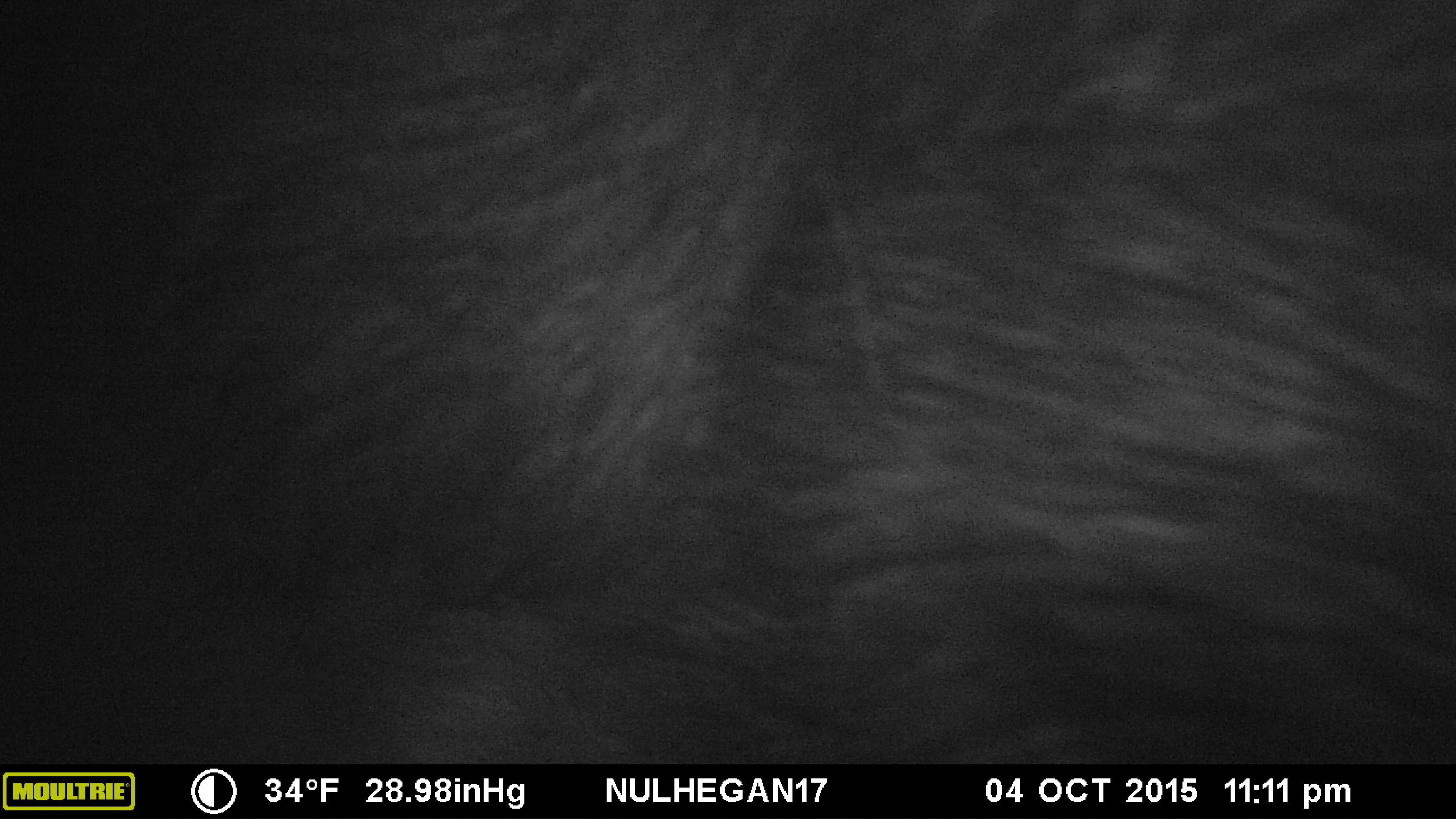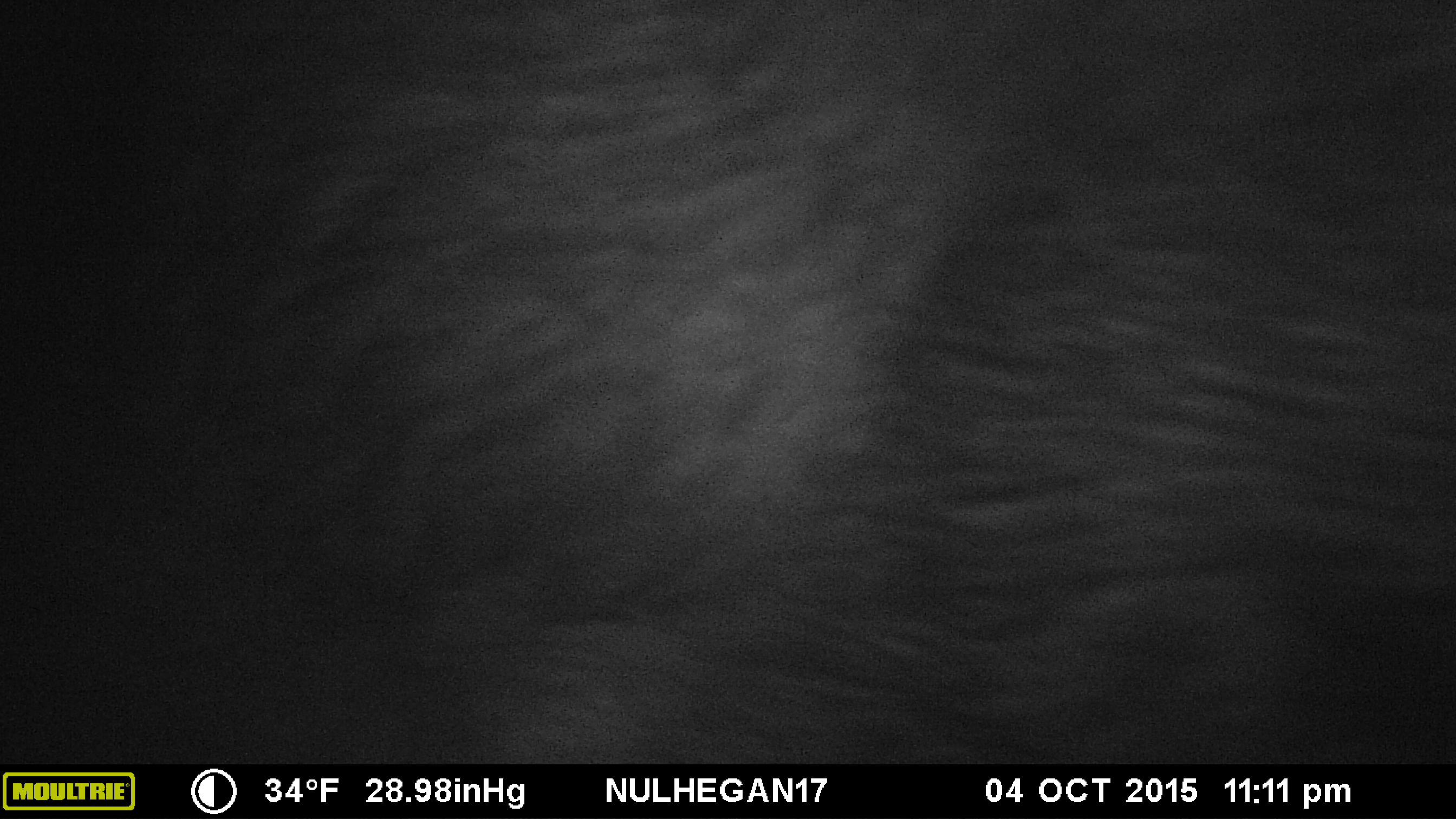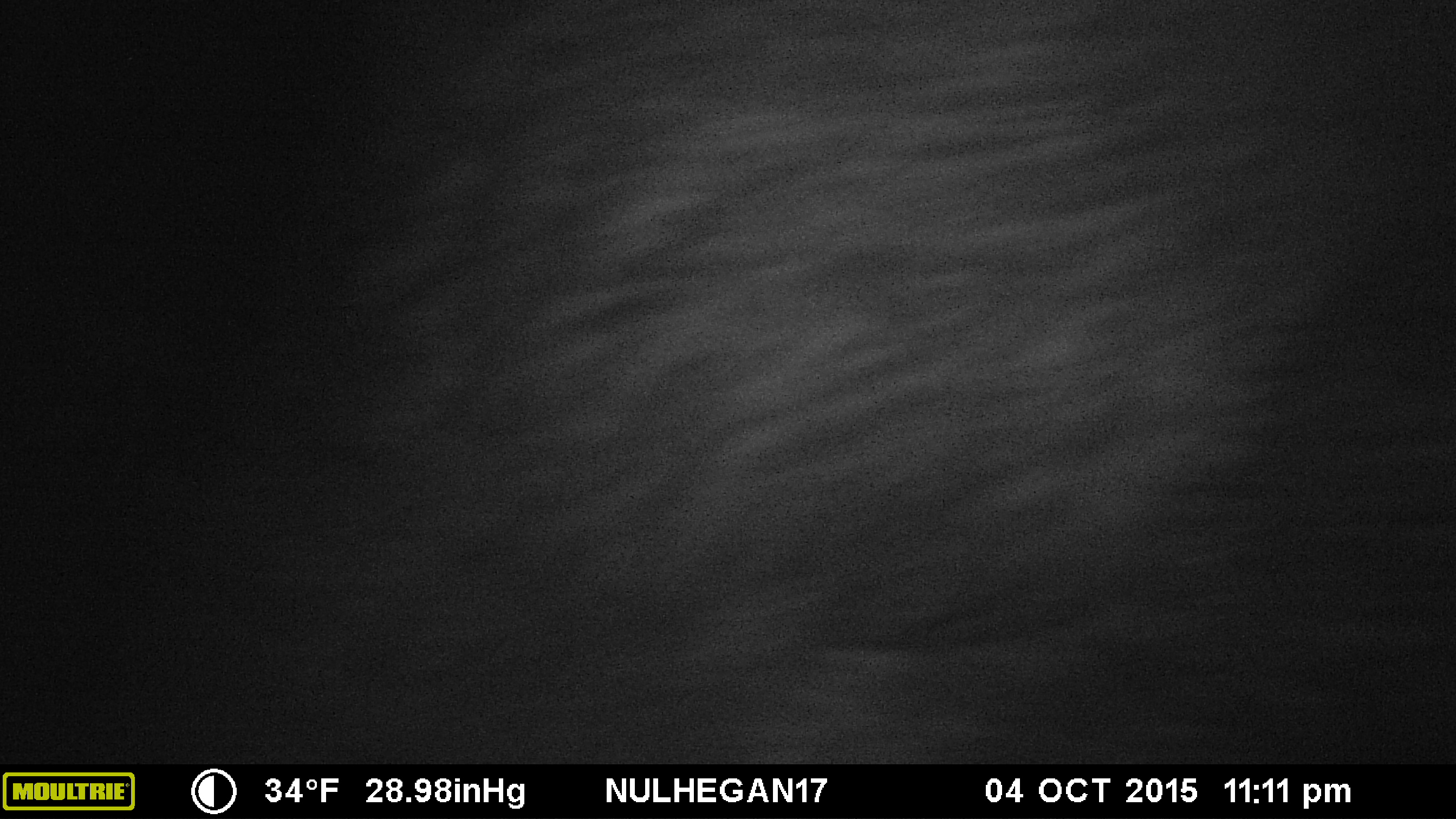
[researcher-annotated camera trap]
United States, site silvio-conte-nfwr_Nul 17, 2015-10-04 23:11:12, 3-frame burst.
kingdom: Animalia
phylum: Chordata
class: Mammalia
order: Artiodactyla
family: Cervidae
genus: Alces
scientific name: Alces alces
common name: moose